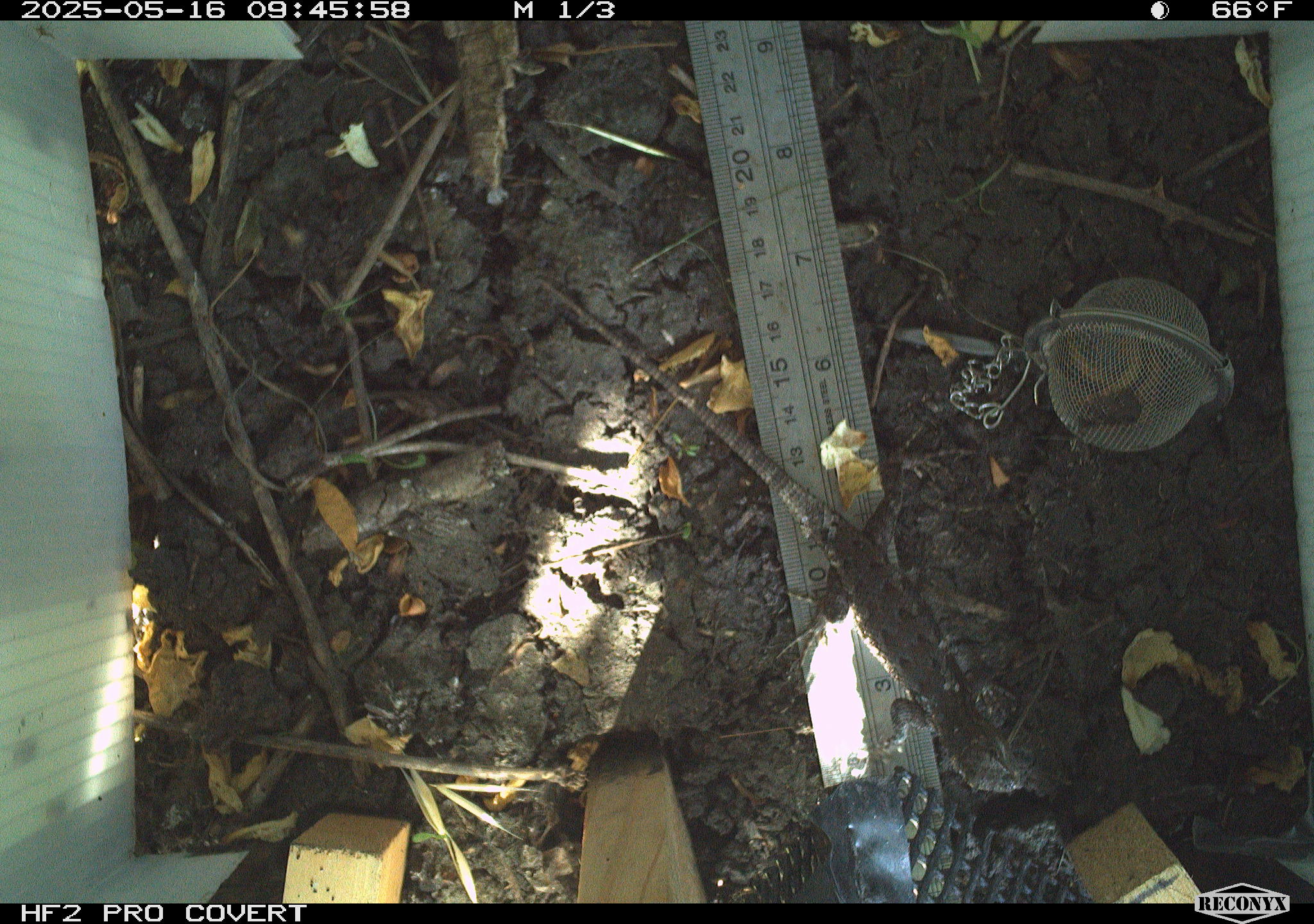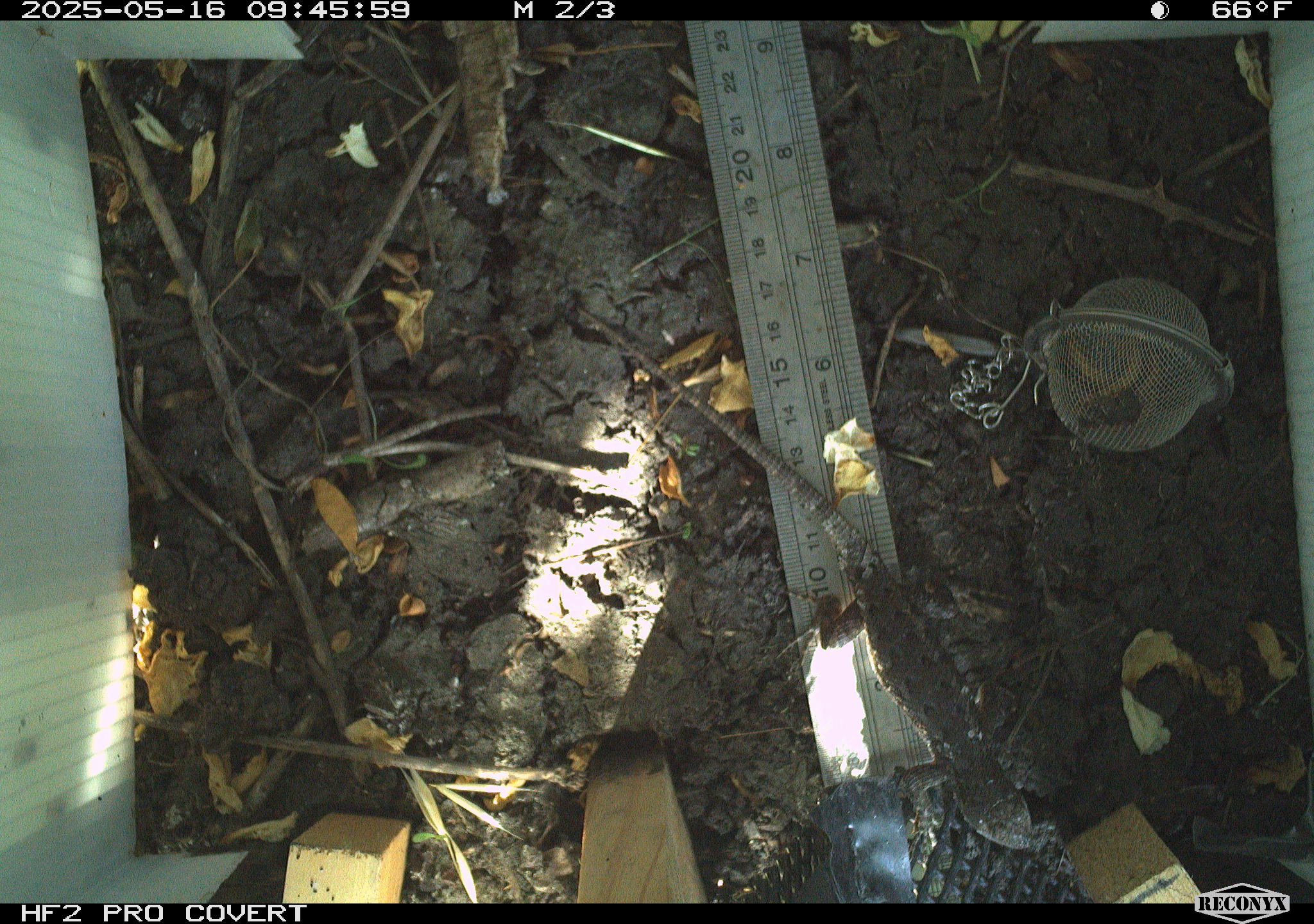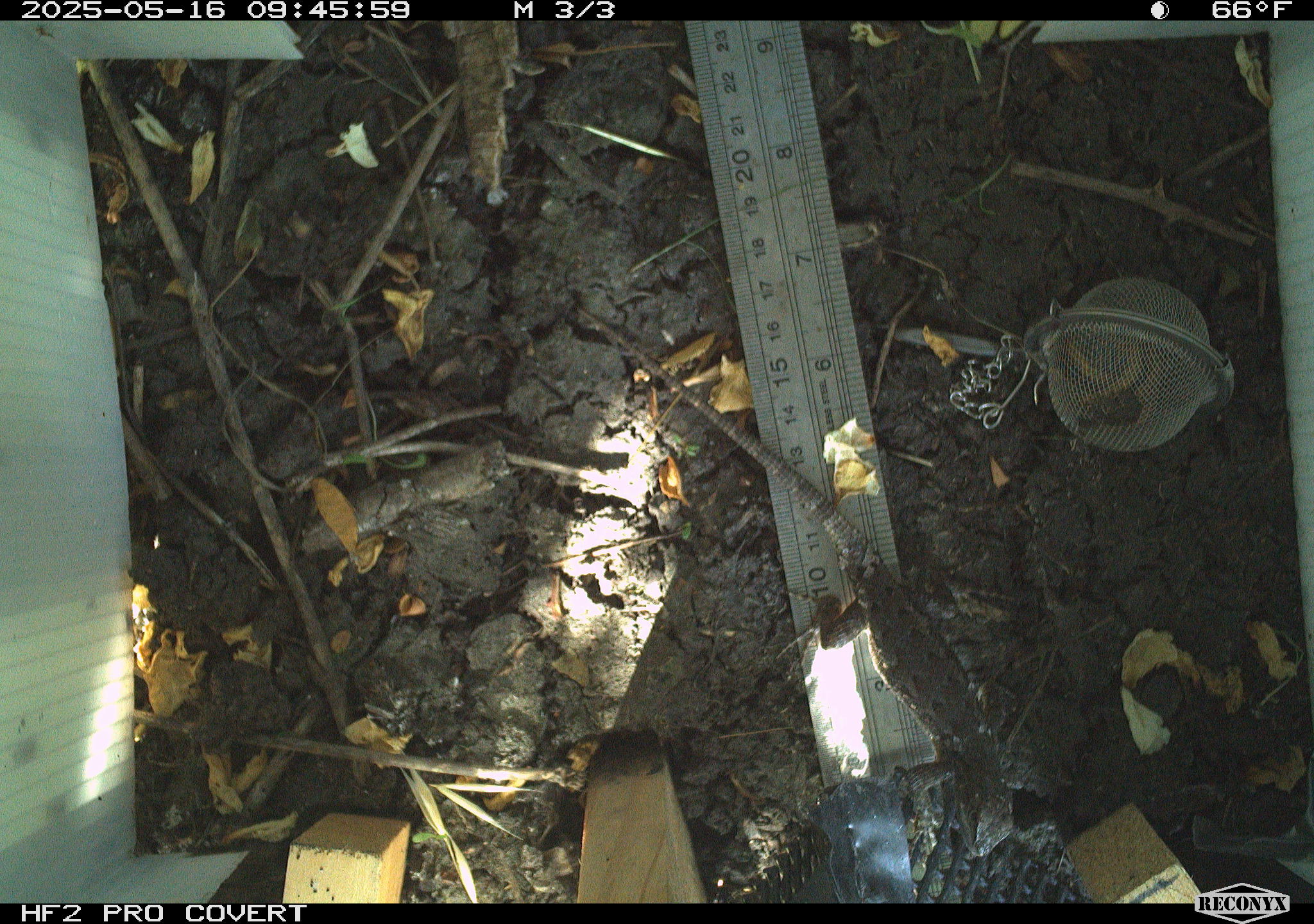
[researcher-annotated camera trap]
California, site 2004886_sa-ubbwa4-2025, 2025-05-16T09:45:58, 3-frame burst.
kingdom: Animalia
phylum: Chordata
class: Reptilia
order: Squamata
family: Phrynosomatidae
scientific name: Phrynosomatidae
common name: north american spiny lizards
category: sceloporus/uta species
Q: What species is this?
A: Sceloporus/uta species (north american spiny lizards) (Phrynosomatidae).